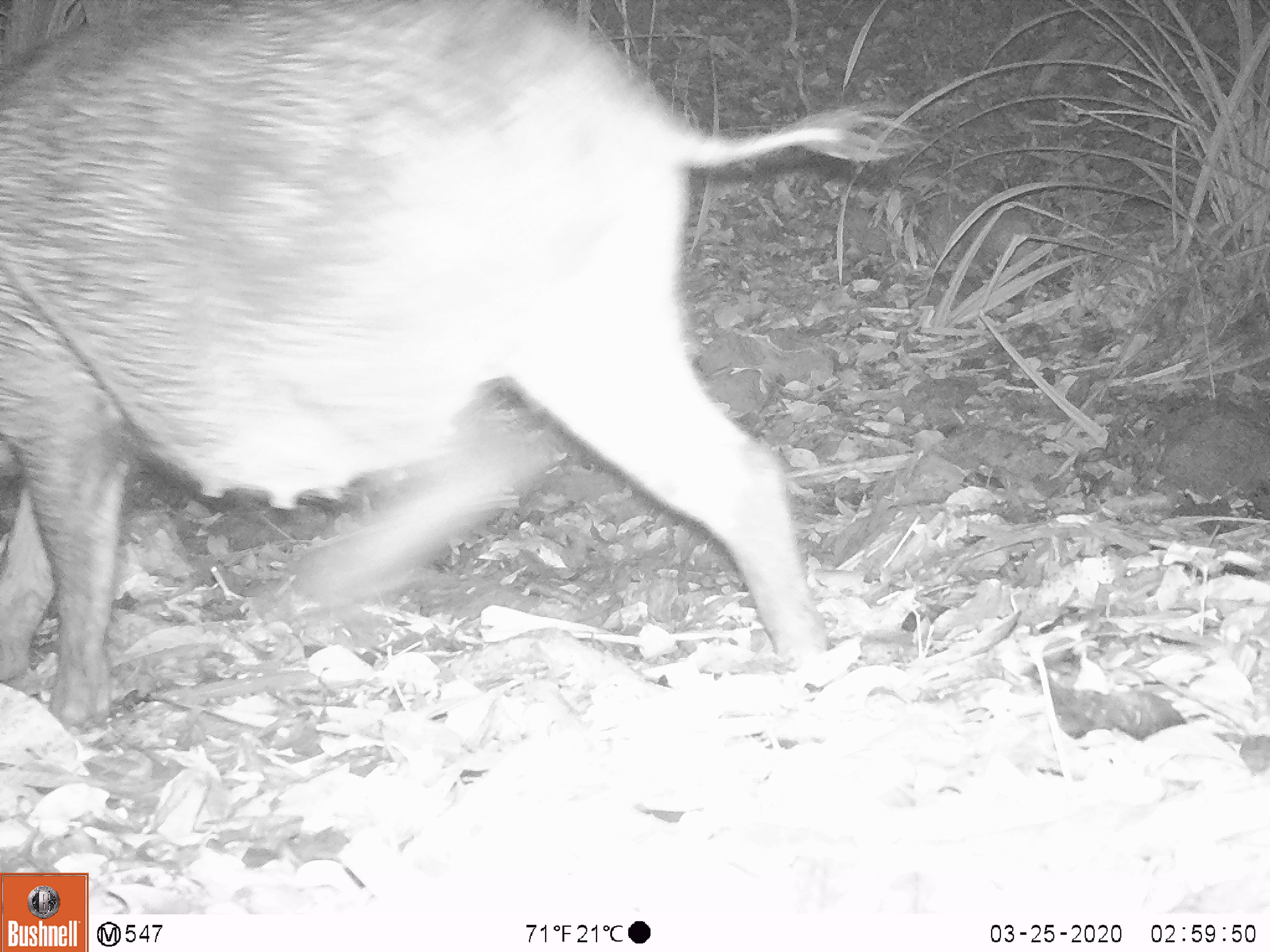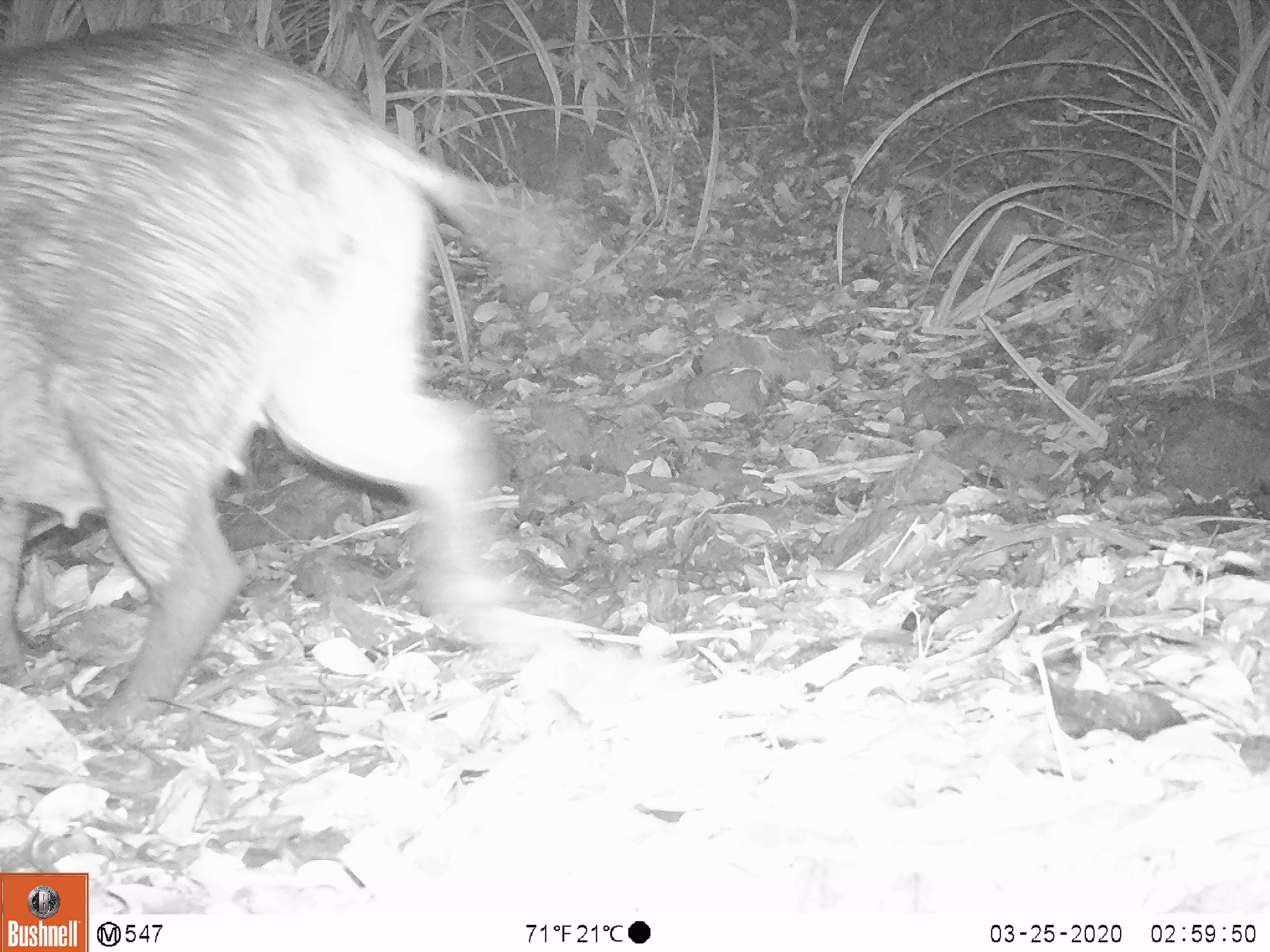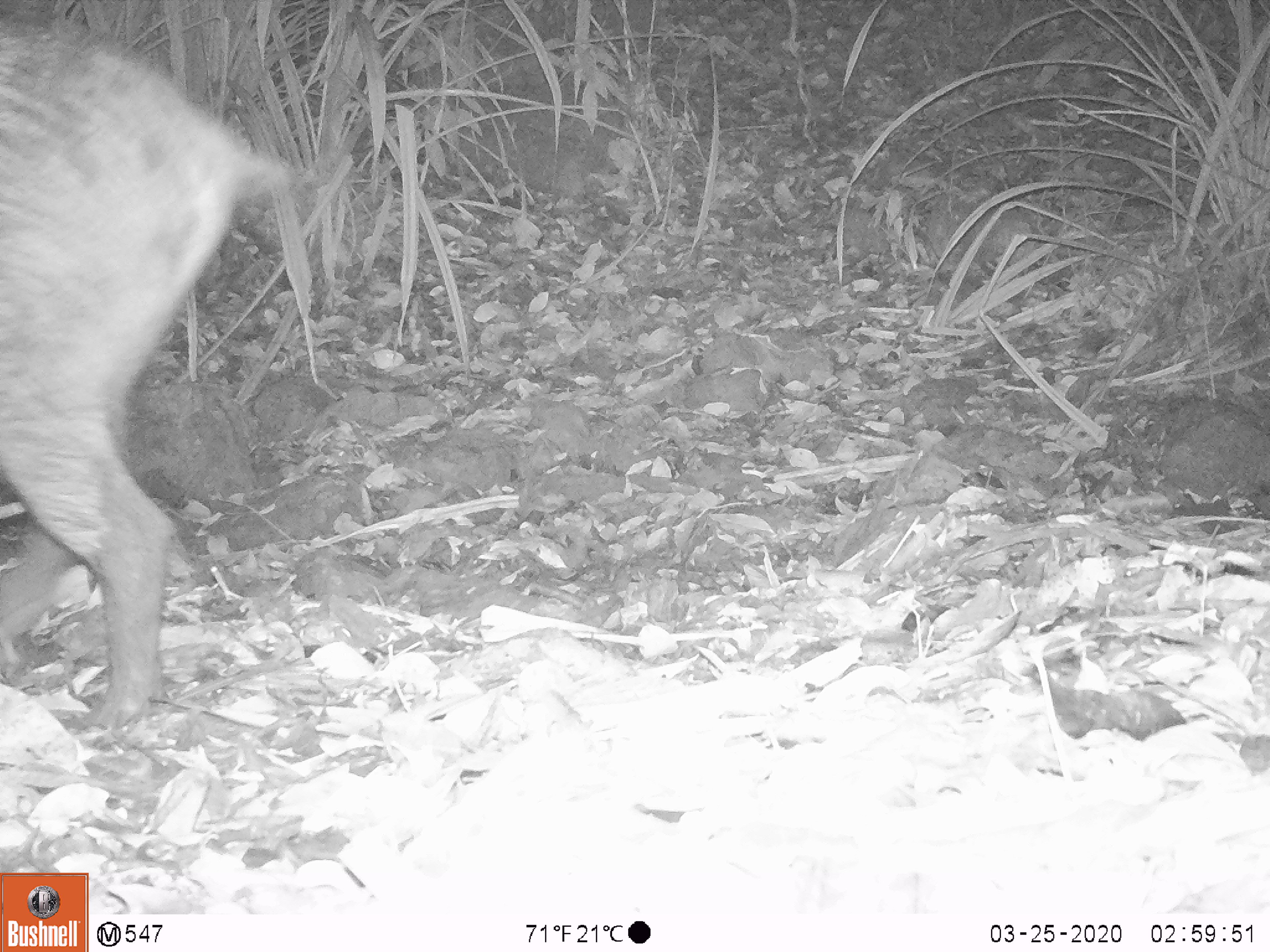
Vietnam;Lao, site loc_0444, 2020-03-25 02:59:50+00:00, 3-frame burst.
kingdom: Animalia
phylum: Chordata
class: Mammalia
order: Artiodactyla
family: Suidae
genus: Sus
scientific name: Sus scrofa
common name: eurasian wild pig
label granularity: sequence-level